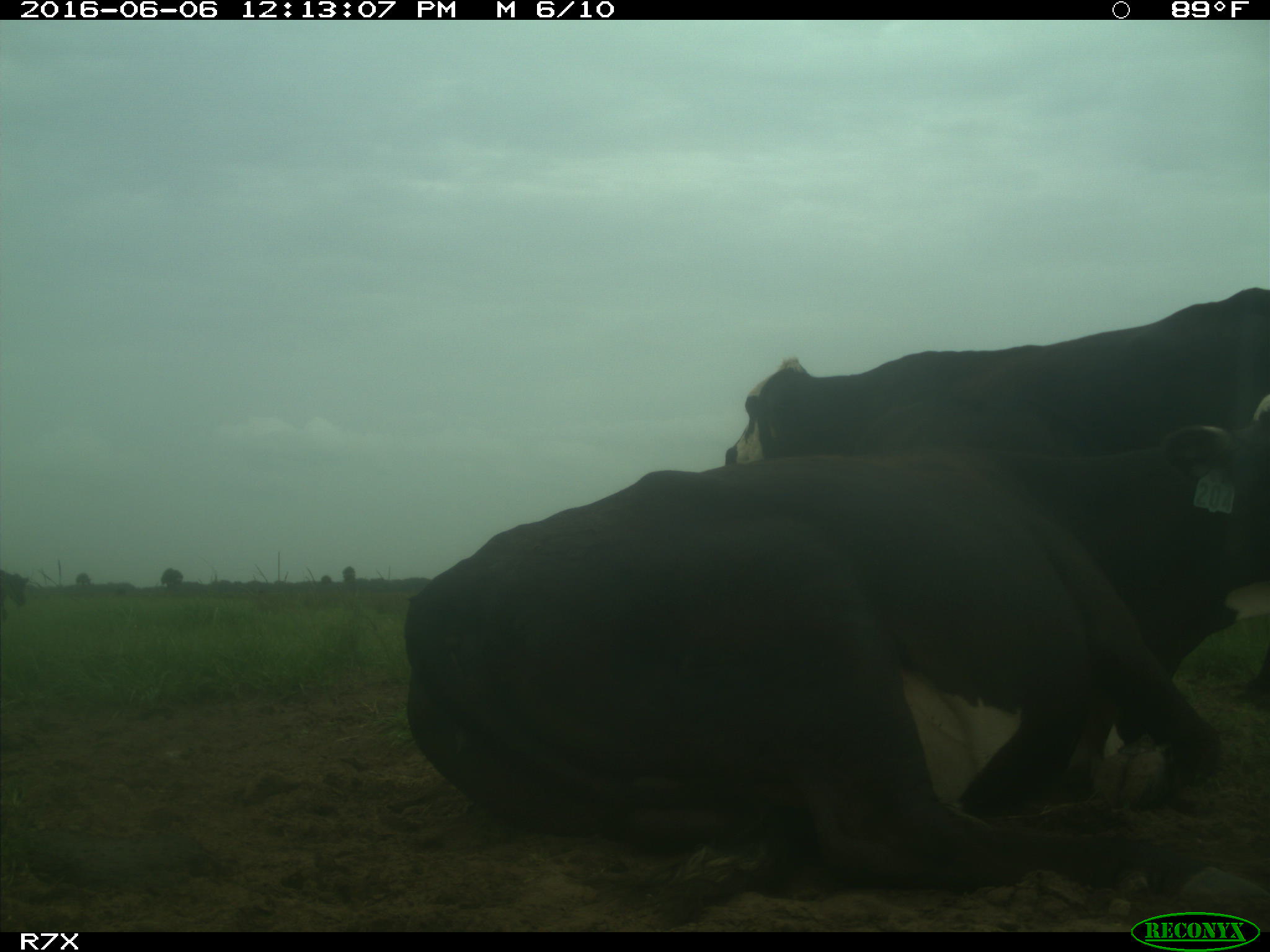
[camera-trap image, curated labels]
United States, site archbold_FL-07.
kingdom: Animalia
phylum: Chordata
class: Mammalia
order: Artiodactyla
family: Bovidae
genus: Bos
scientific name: Bos taurus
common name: domestic cow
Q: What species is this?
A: Bos taurus (domestic cow).